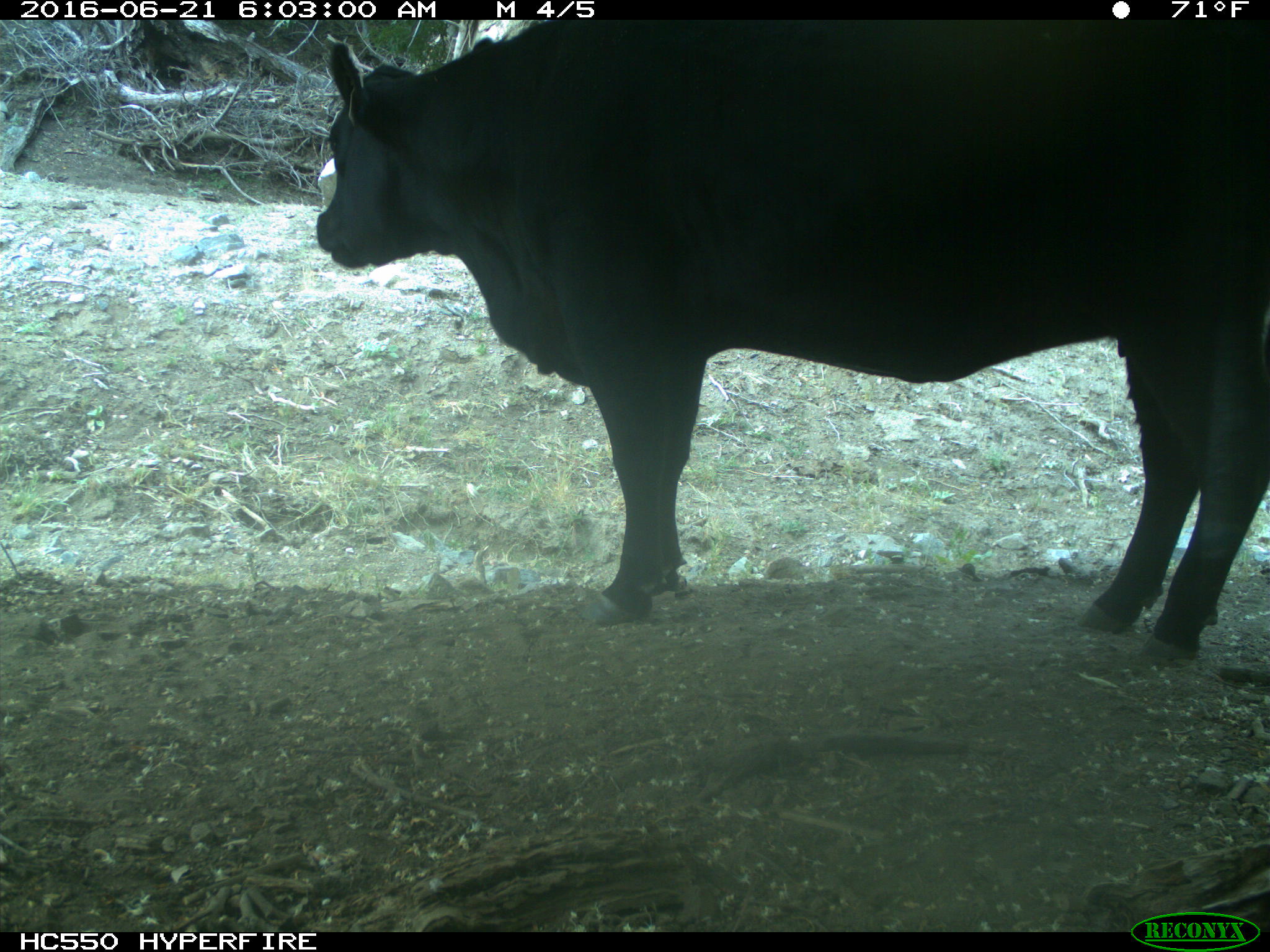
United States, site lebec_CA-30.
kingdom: Animalia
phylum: Chordata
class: Mammalia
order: Artiodactyla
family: Bovidae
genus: Bos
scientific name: Bos taurus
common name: domestic cow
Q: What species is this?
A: Bos taurus (domestic cow).